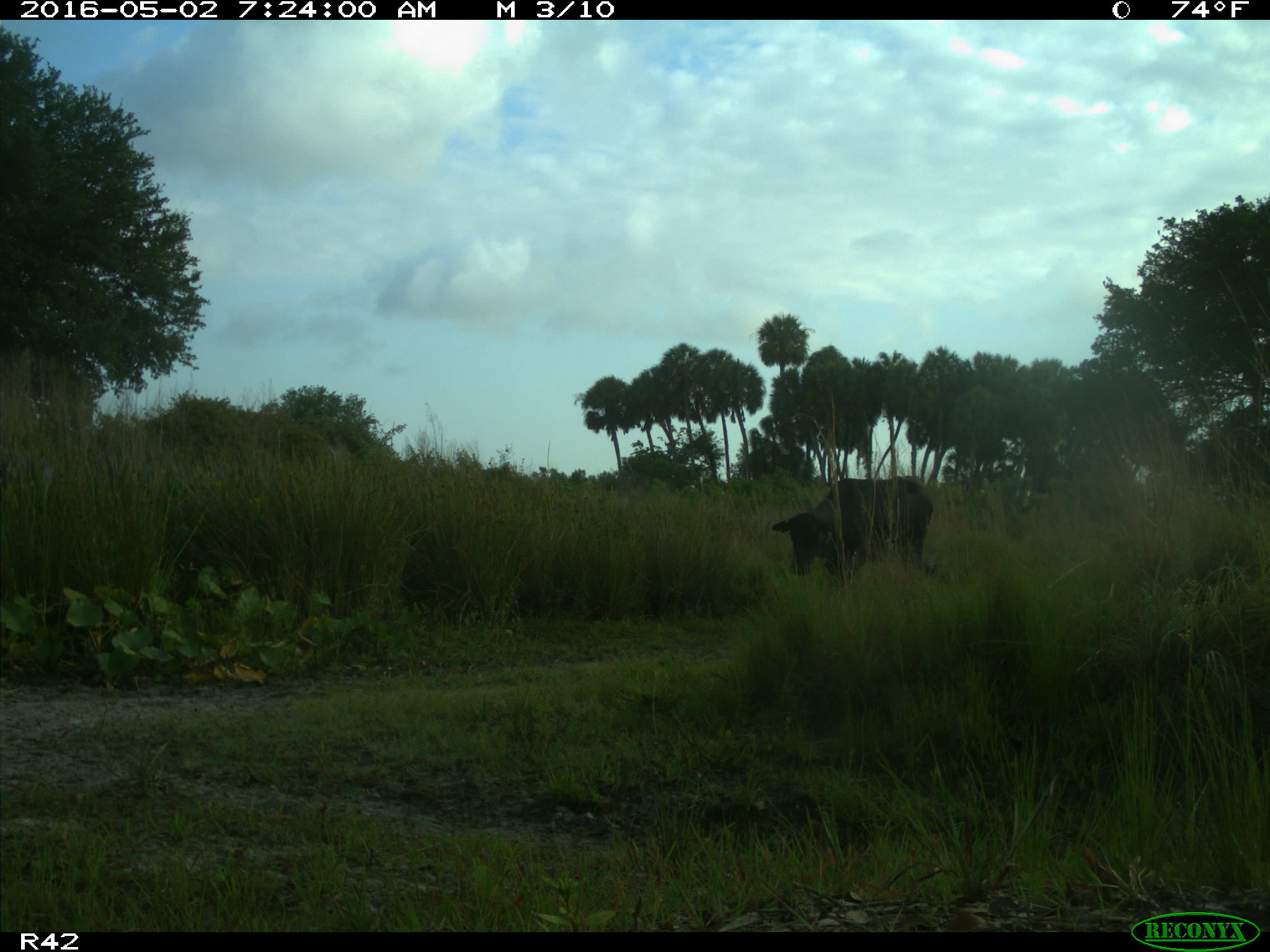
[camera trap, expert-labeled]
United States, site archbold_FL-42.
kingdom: Animalia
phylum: Chordata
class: Mammalia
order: Artiodactyla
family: Bovidae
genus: Bos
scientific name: Bos taurus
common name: domestic cow